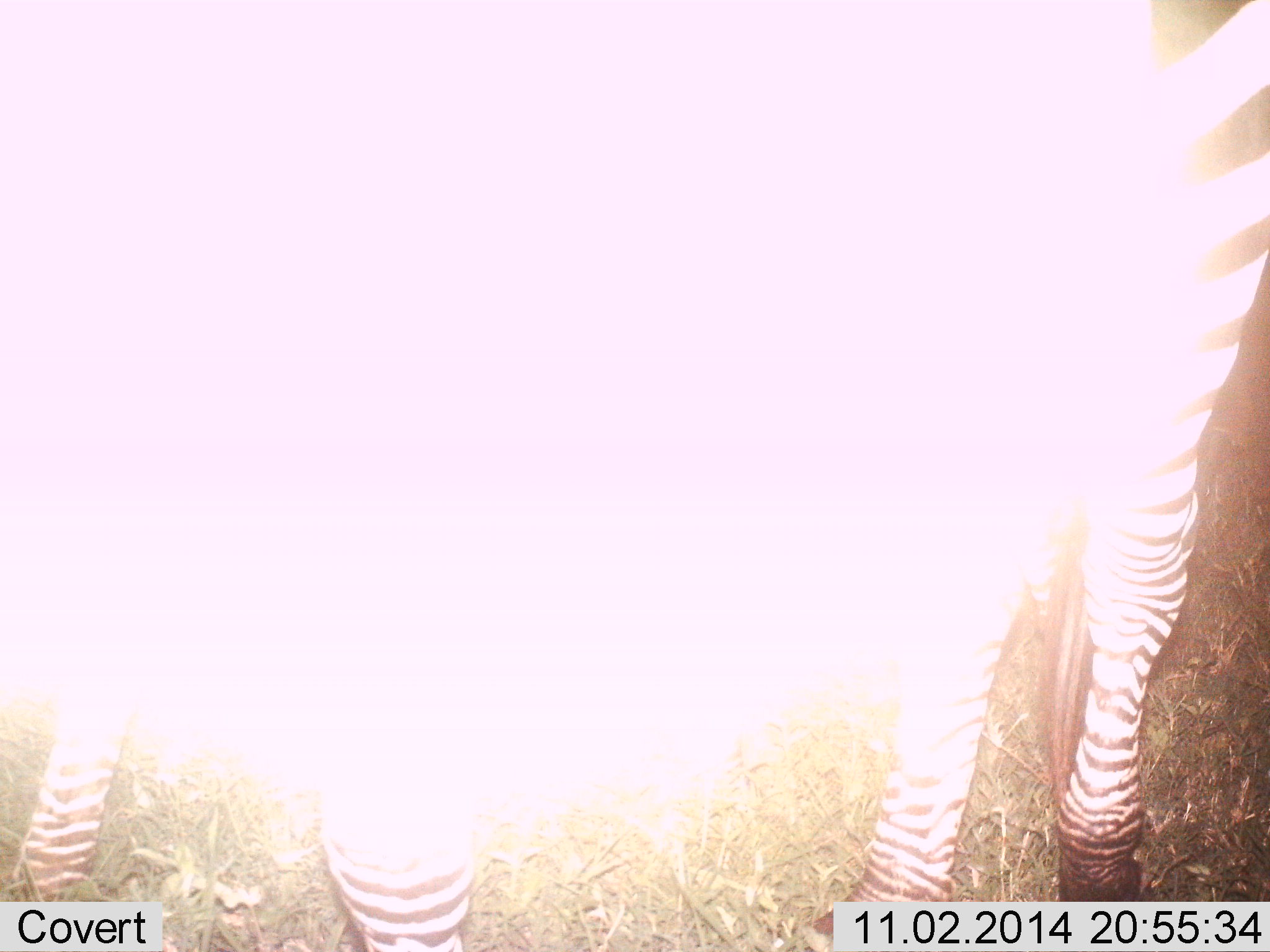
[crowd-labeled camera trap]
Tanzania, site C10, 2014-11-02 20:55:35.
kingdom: Animalia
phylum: Chordata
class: Mammalia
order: Perissodactyla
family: Equidae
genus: Equus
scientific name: Equus quagga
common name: plains zebra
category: zebra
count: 1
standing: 90%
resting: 0%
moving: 0%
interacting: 0%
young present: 0%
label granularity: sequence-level